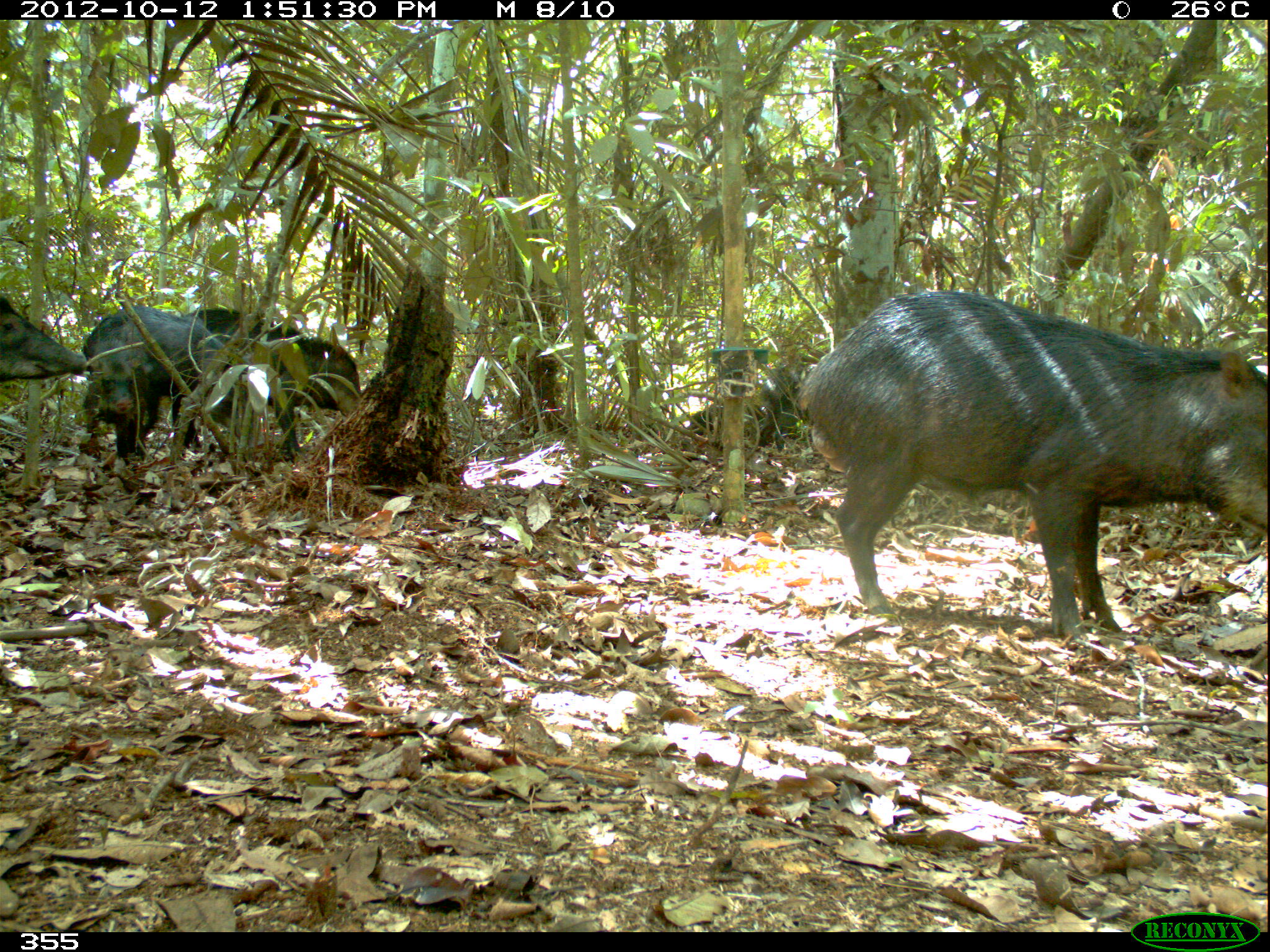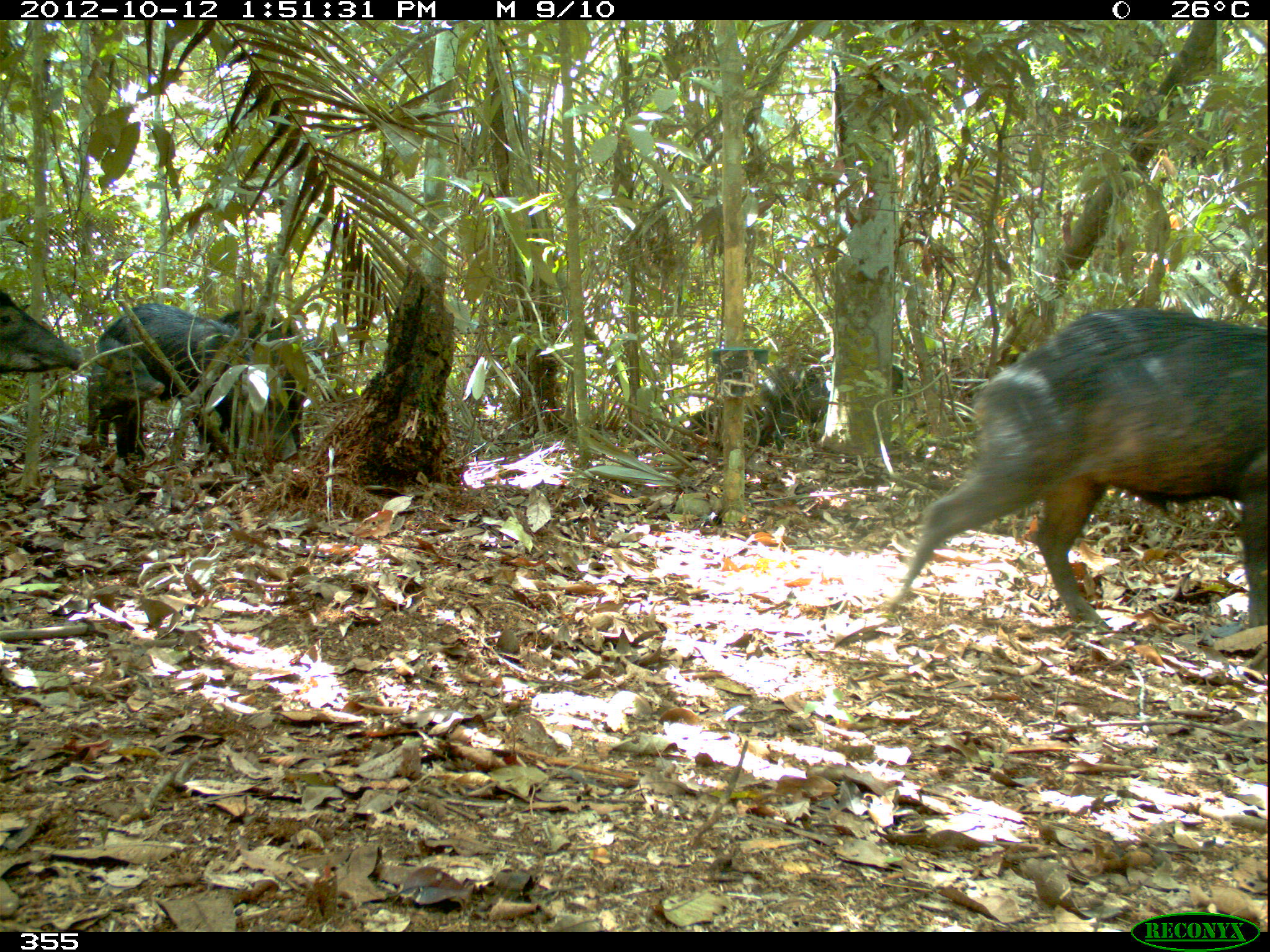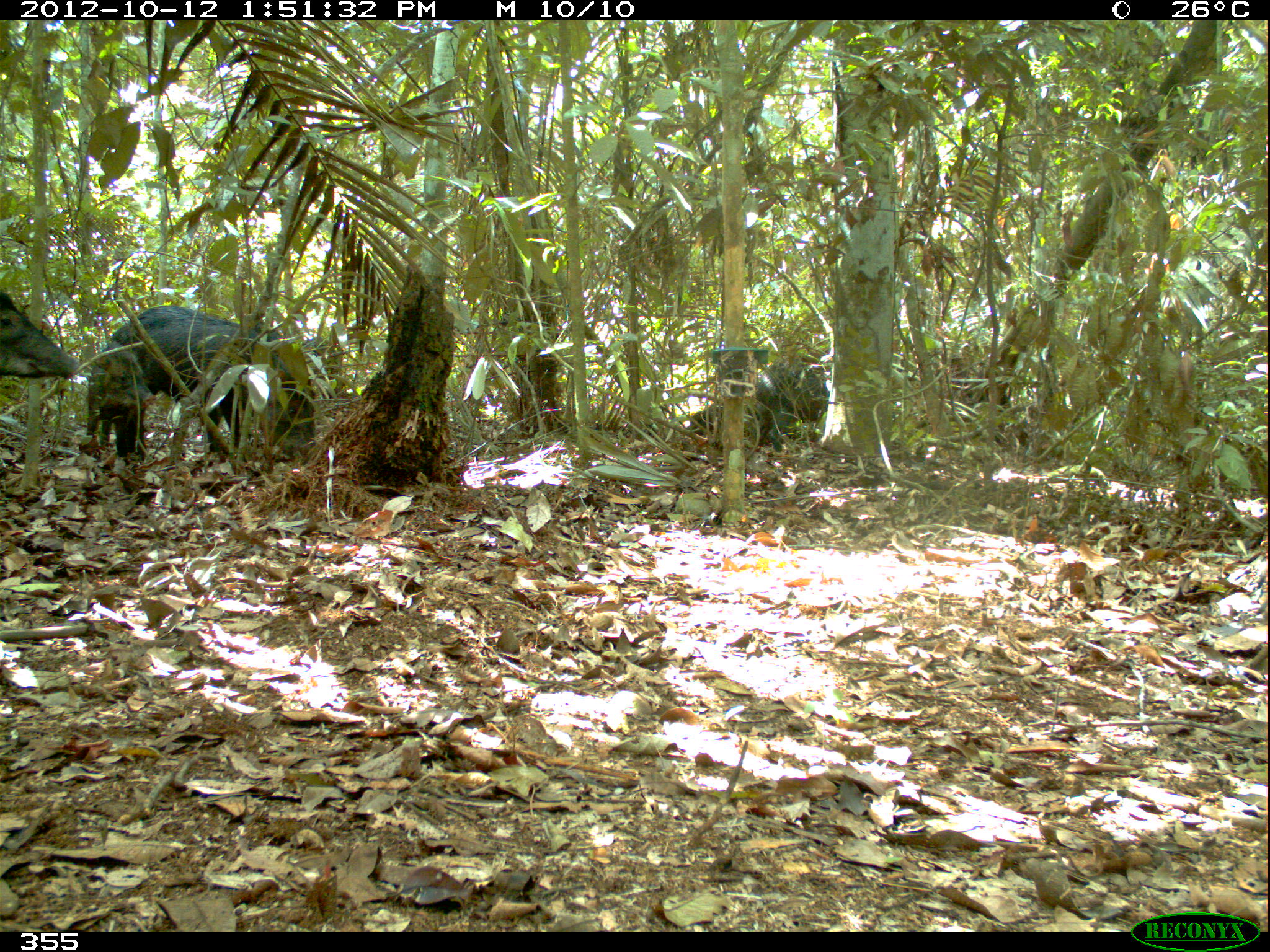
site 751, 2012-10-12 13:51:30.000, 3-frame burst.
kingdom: Animalia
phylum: Chordata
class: Mammalia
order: Artiodactyla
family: Tayassuidae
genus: Tayassu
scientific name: Tayassu pecari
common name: white-lipped peccary